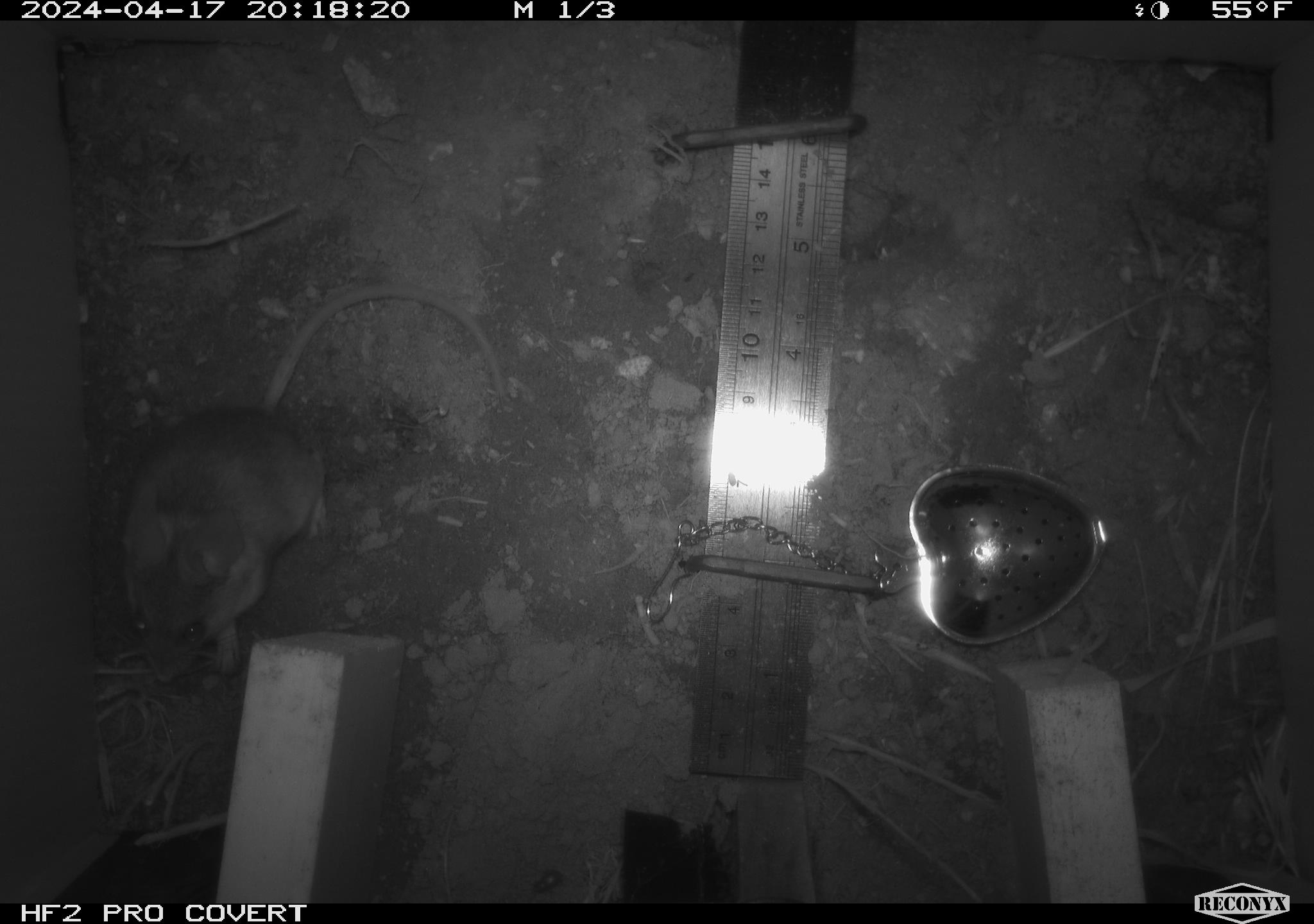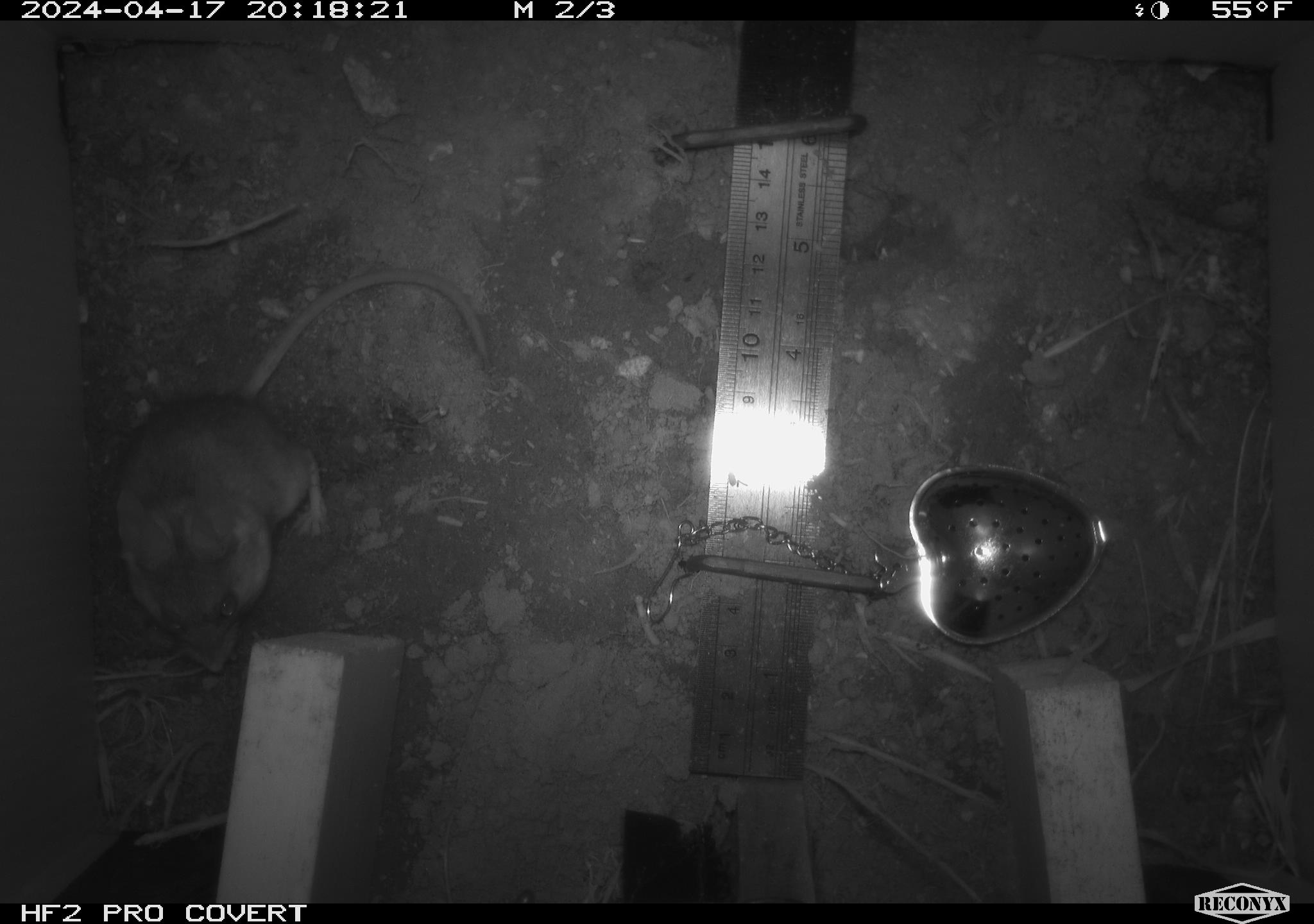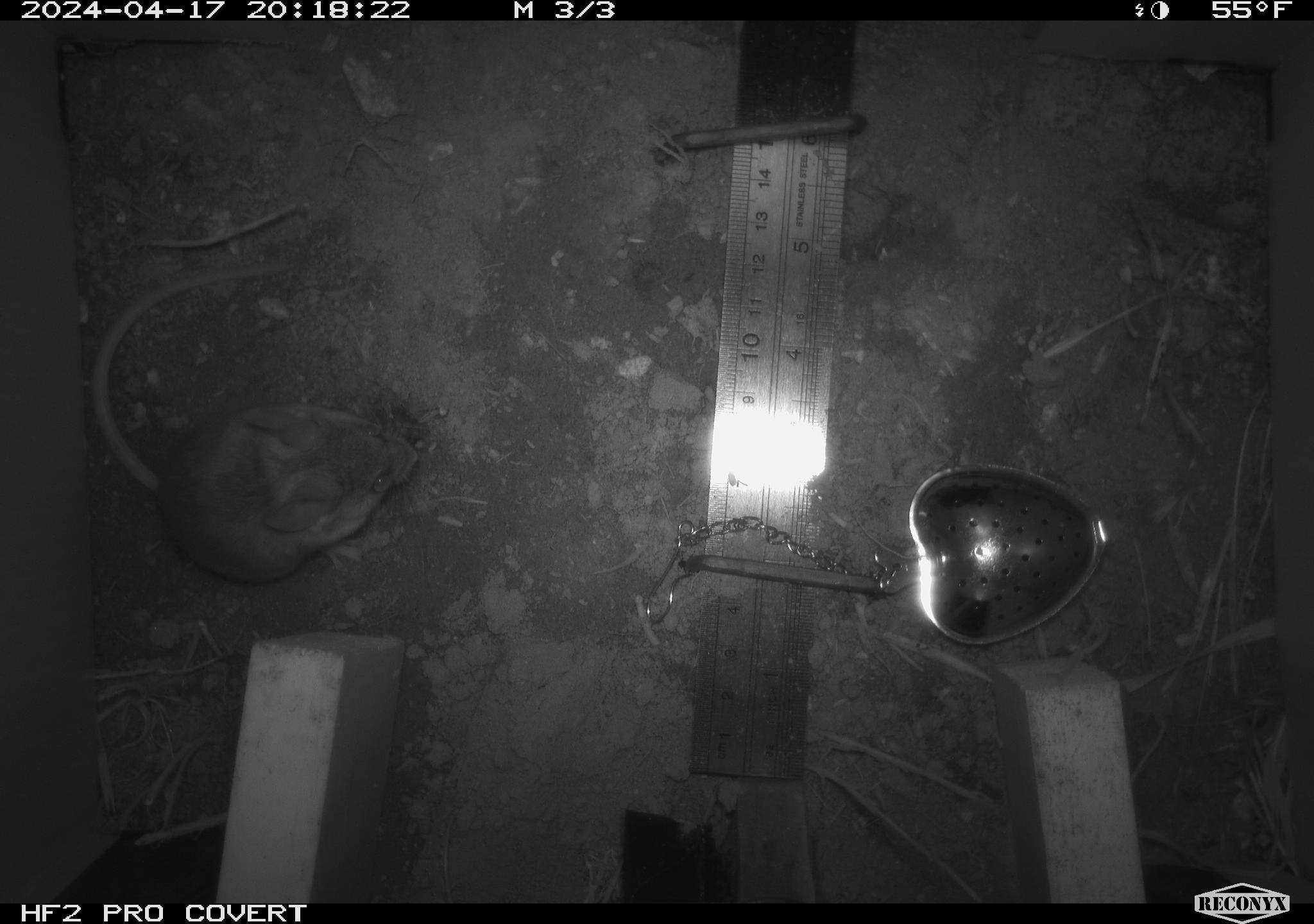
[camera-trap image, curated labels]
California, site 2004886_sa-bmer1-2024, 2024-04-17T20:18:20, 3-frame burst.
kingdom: Animalia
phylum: Chordata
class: Mammalia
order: Rodentia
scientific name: Rodentia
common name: mouse species